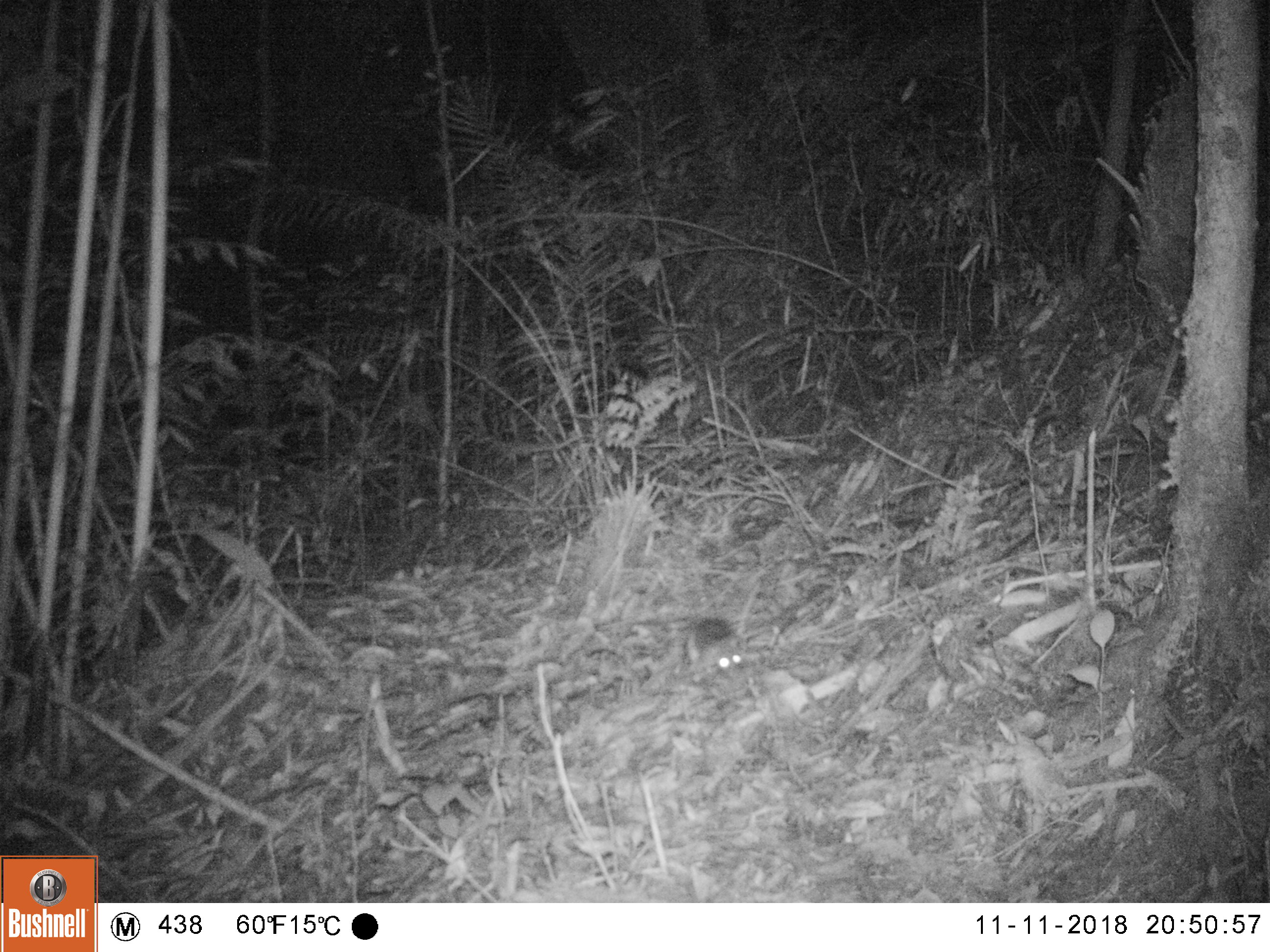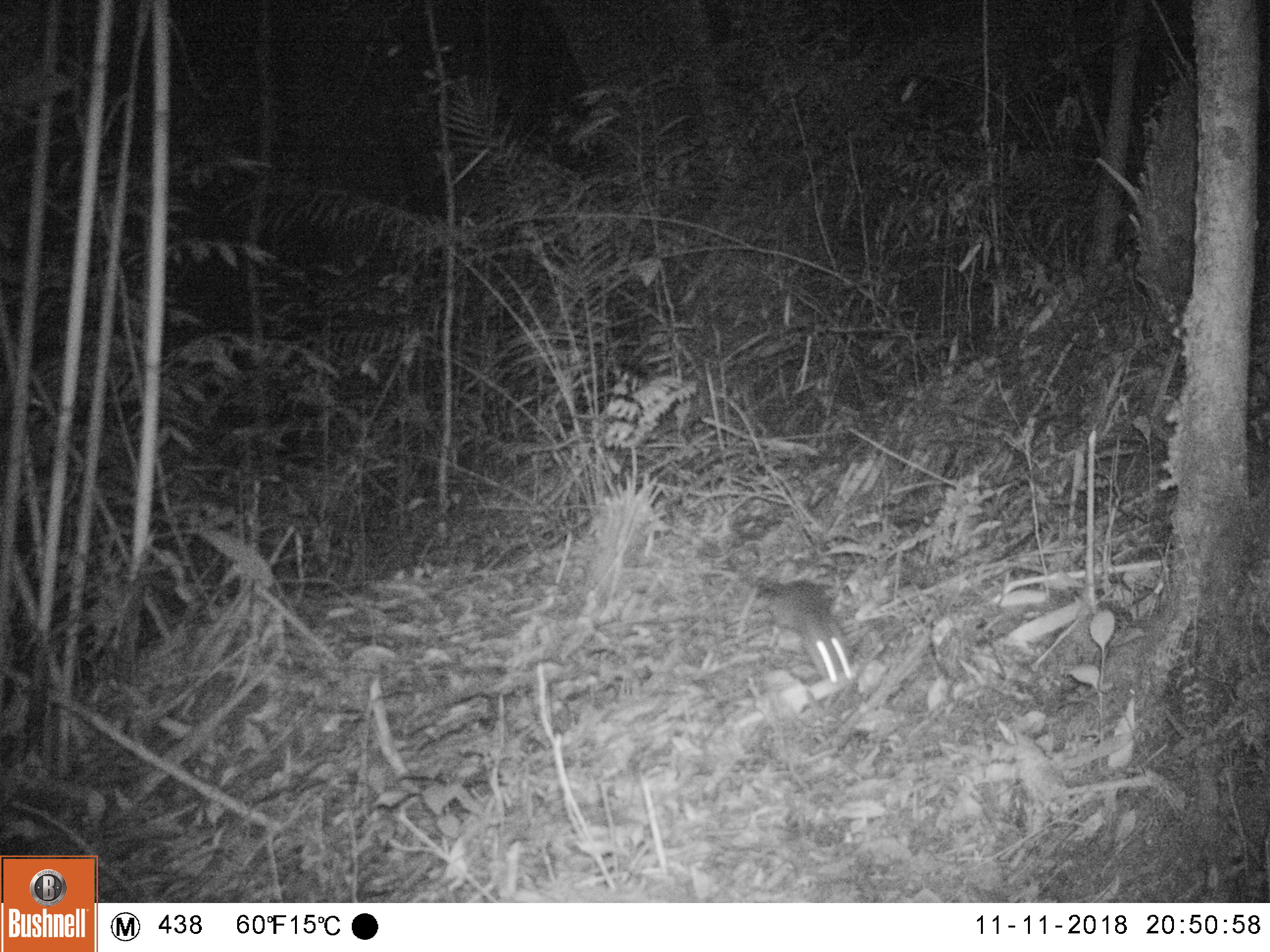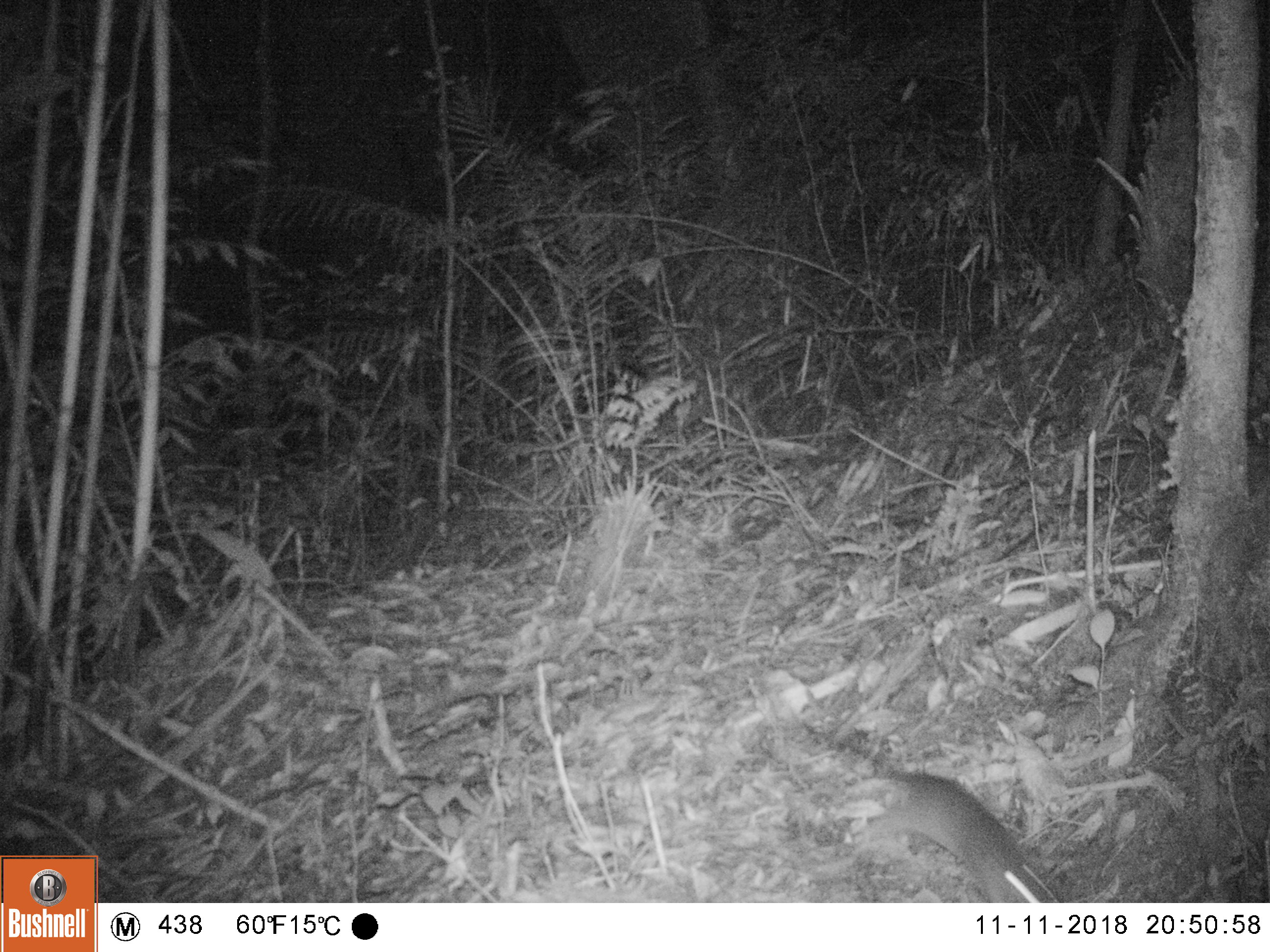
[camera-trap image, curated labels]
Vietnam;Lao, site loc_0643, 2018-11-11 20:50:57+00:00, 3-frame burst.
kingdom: Animalia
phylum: Chordata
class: Mammalia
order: Rodentia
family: Muridae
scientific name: Muridae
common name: old-world mice and rats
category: unidentified murid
Unidentified murid (old-world mice and rats) (Muridae). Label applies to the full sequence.